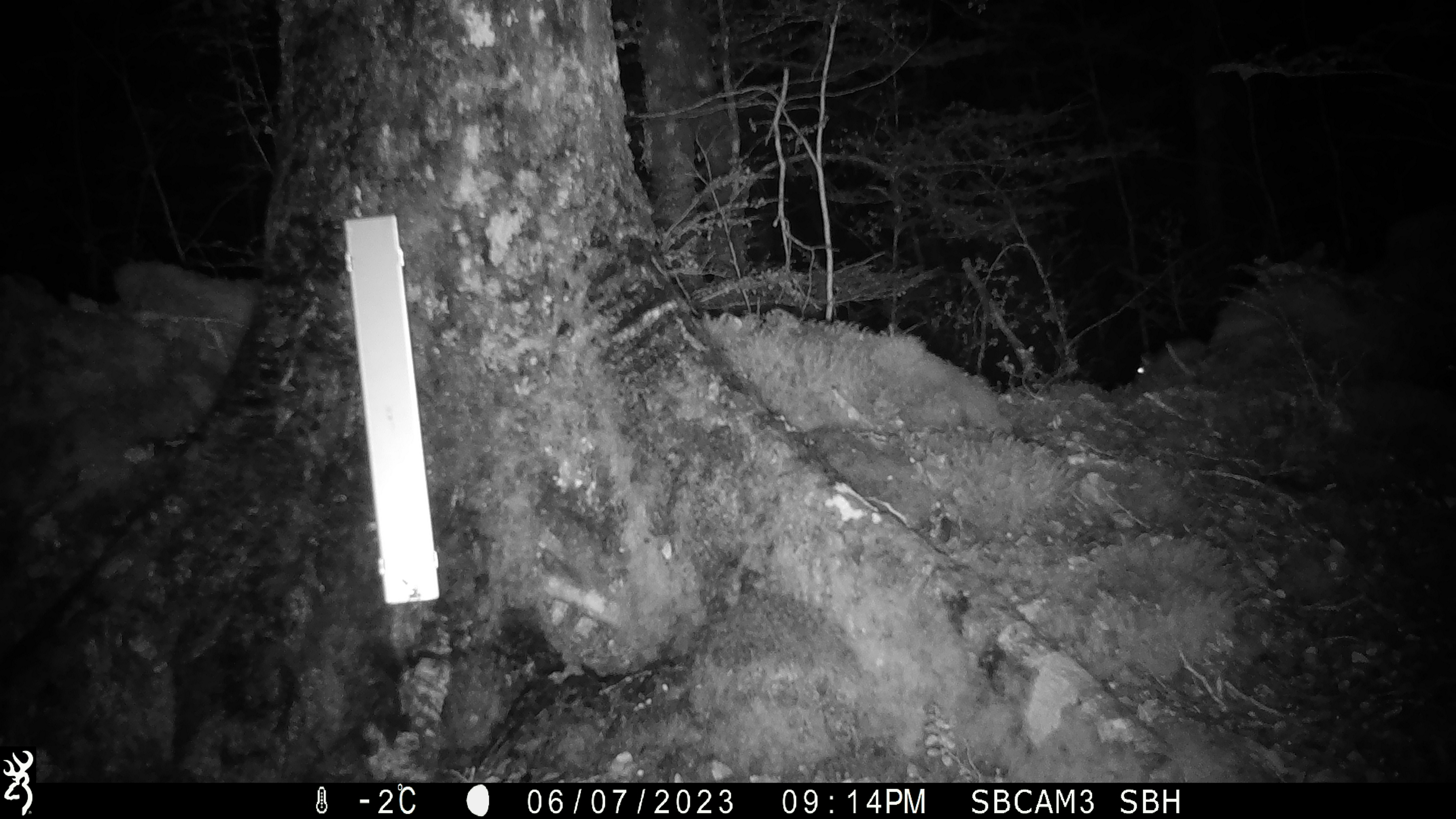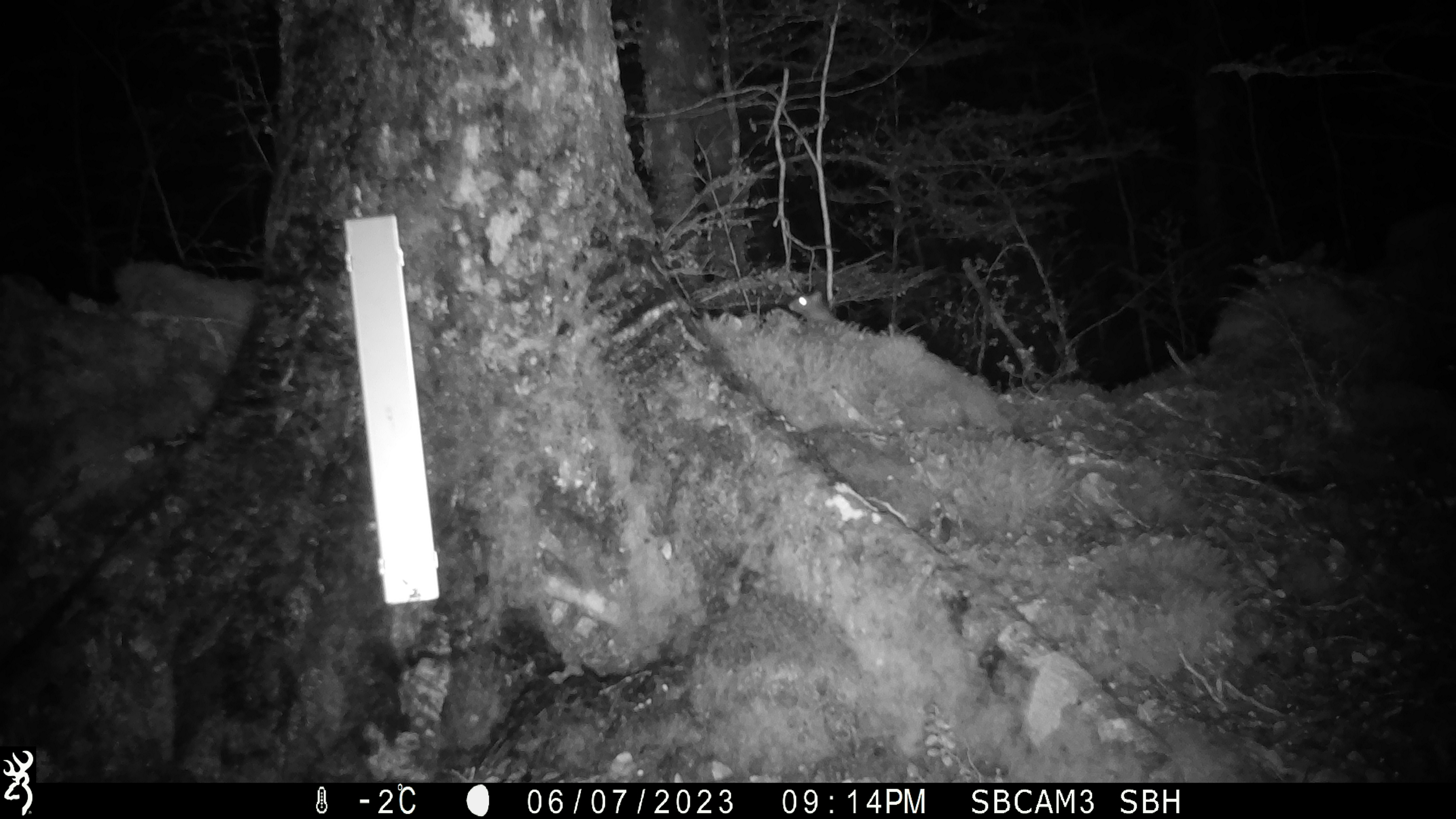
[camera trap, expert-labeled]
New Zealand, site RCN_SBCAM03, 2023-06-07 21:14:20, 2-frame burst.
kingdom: Animalia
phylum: Chordata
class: Mammalia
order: Rodentia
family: Muridae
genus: Rattus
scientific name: Rattus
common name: rat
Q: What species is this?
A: Rat (Rattus).